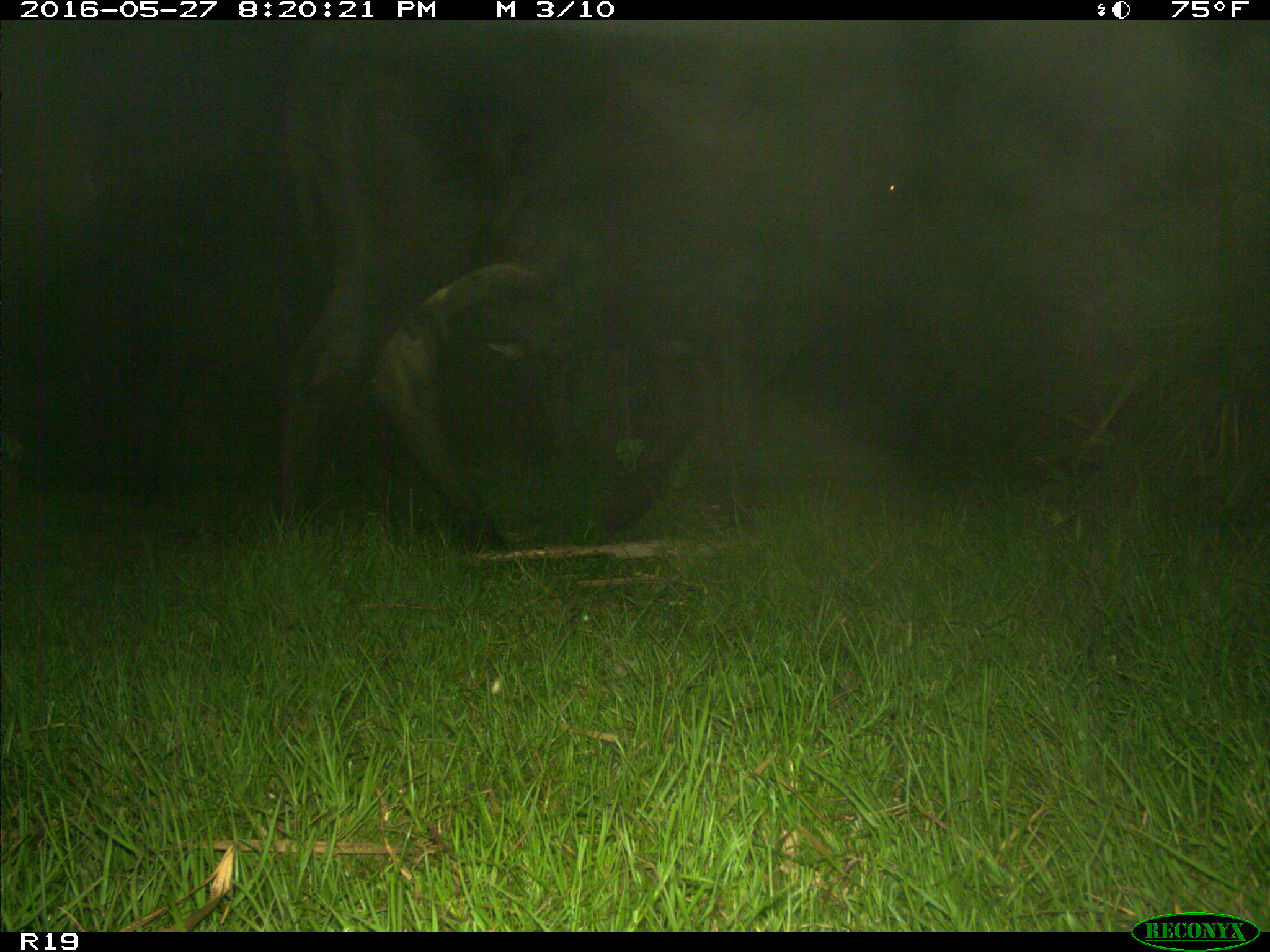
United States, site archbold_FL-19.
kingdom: Animalia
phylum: Chordata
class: Mammalia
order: Artiodactyla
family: Bovidae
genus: Bos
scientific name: Bos taurus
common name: domestic cow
Bos taurus (domestic cow).